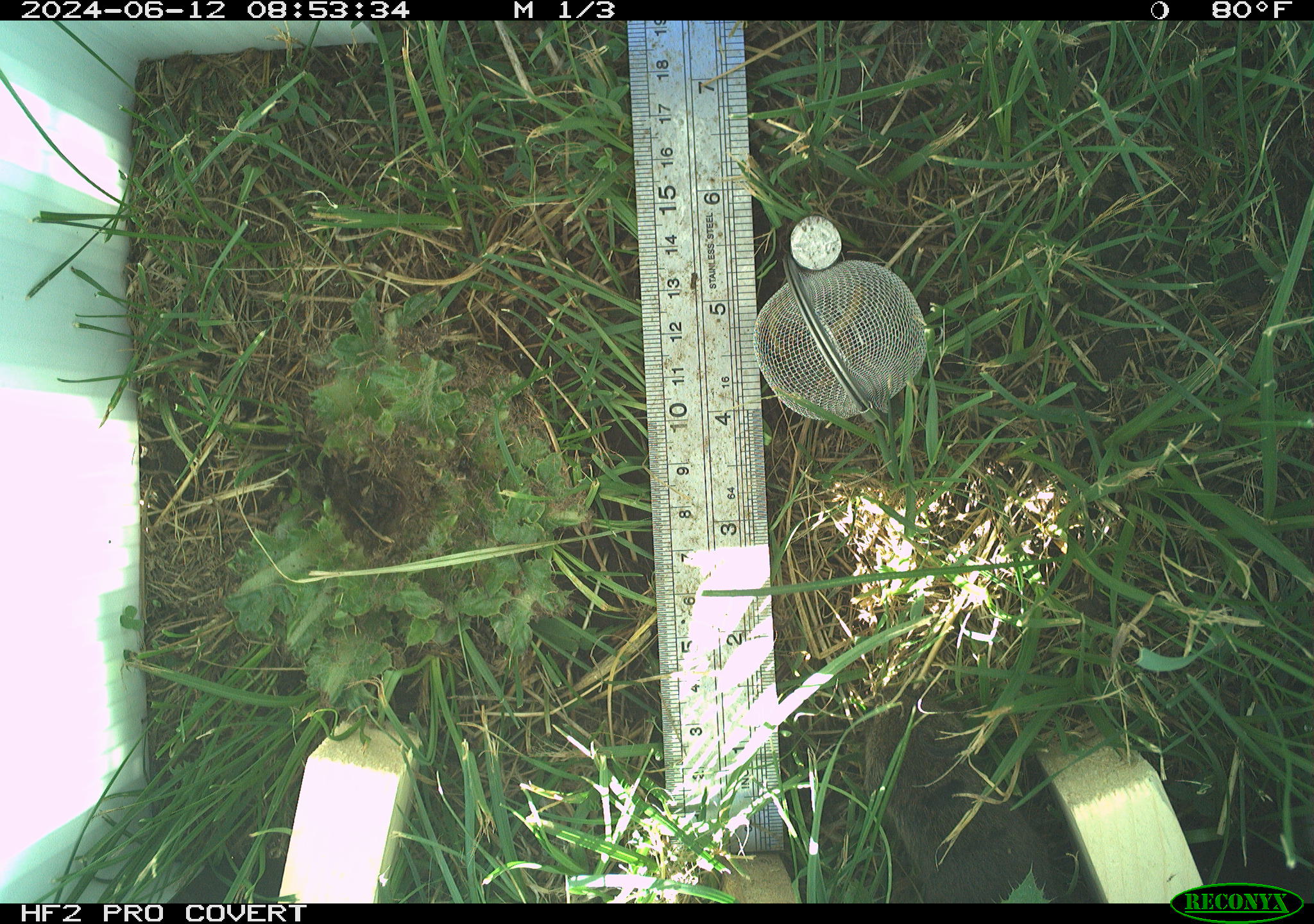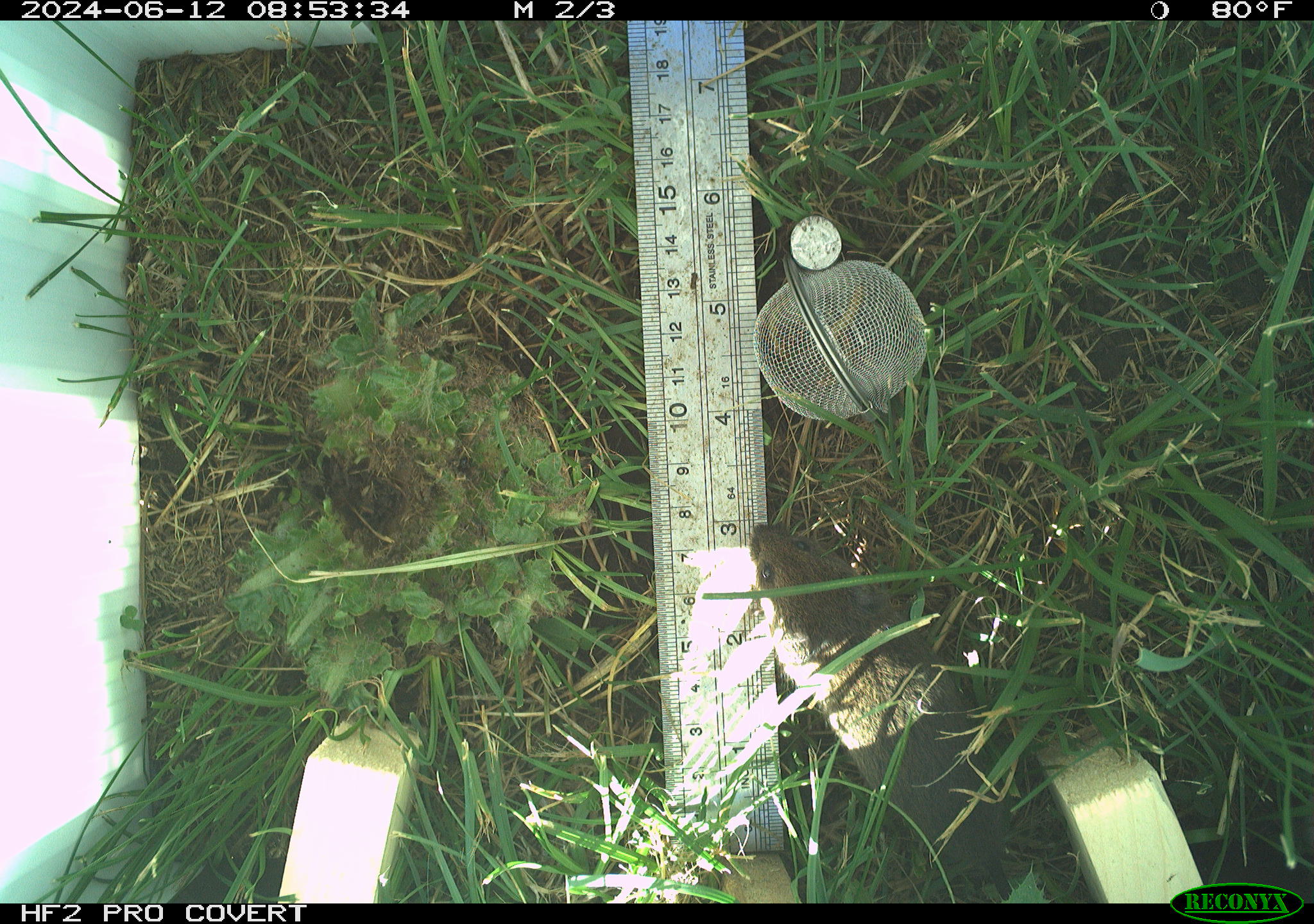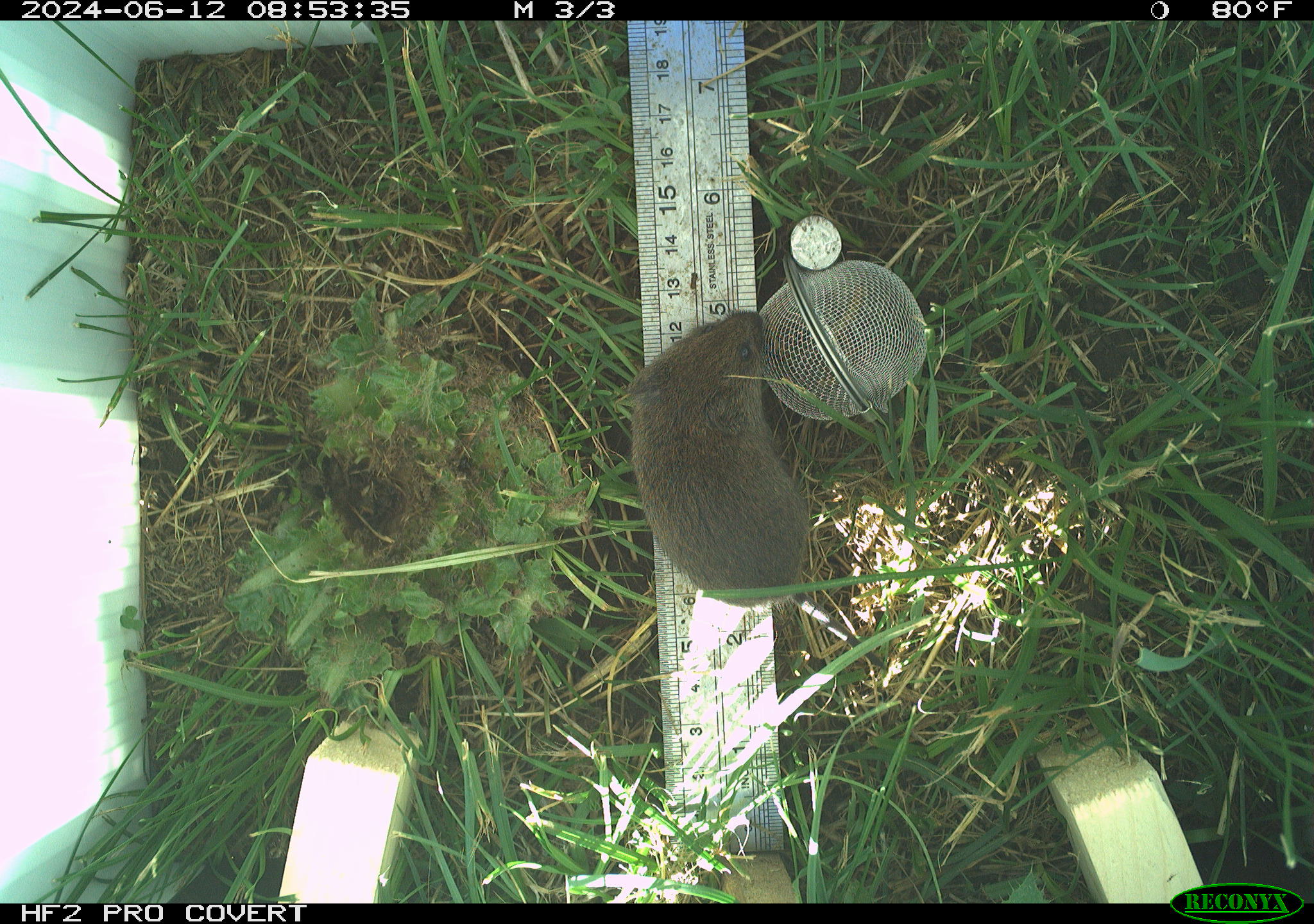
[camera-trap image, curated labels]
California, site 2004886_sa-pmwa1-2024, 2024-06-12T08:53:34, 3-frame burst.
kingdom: Animalia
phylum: Chordata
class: Mammalia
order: Rodentia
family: Cricetidae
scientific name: Arvicolinae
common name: voles, lemmings, and muskrats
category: arvicolinae subfamily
Arvicolinae subfamily (voles, lemmings, and muskrats) (Arvicolinae).